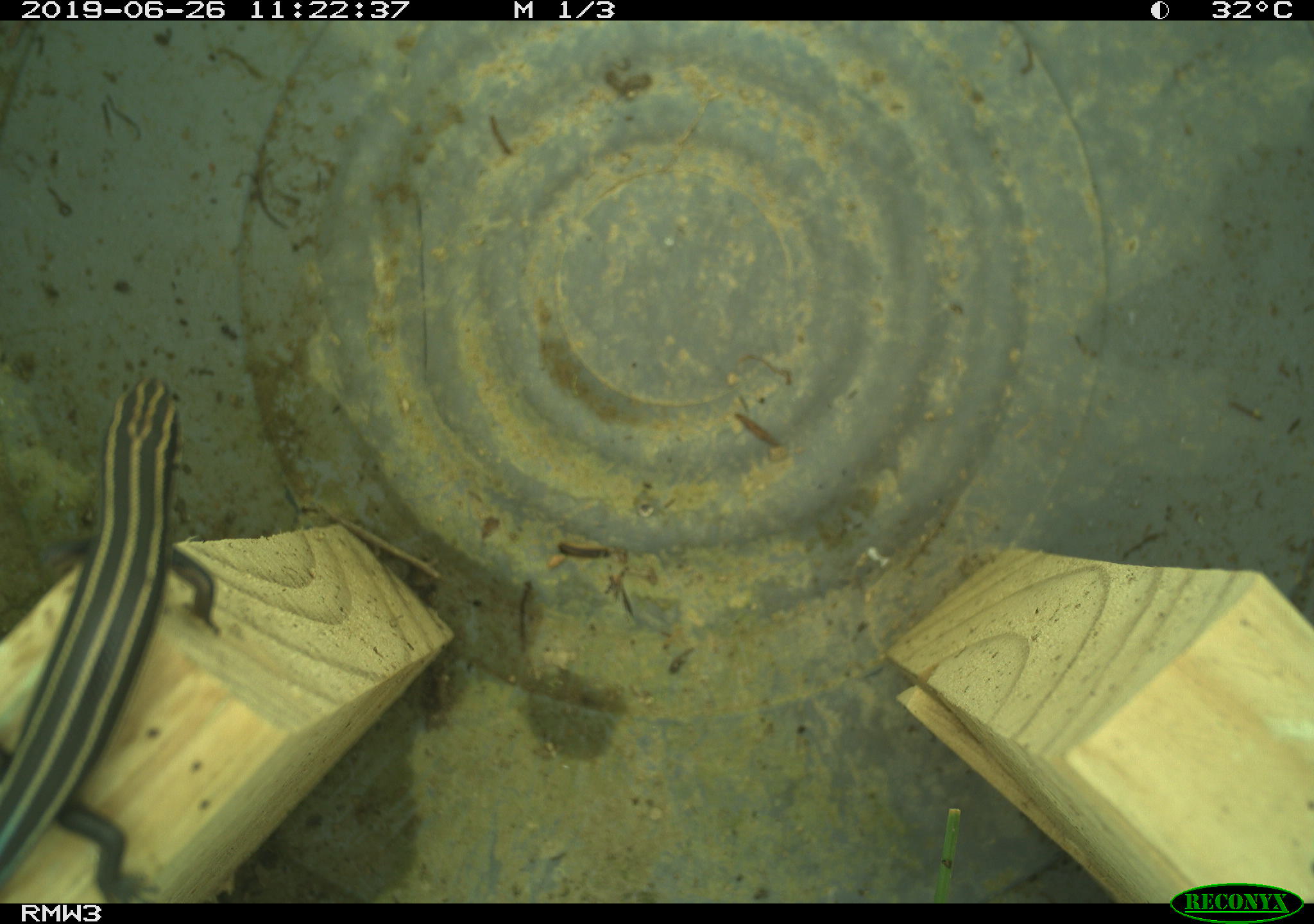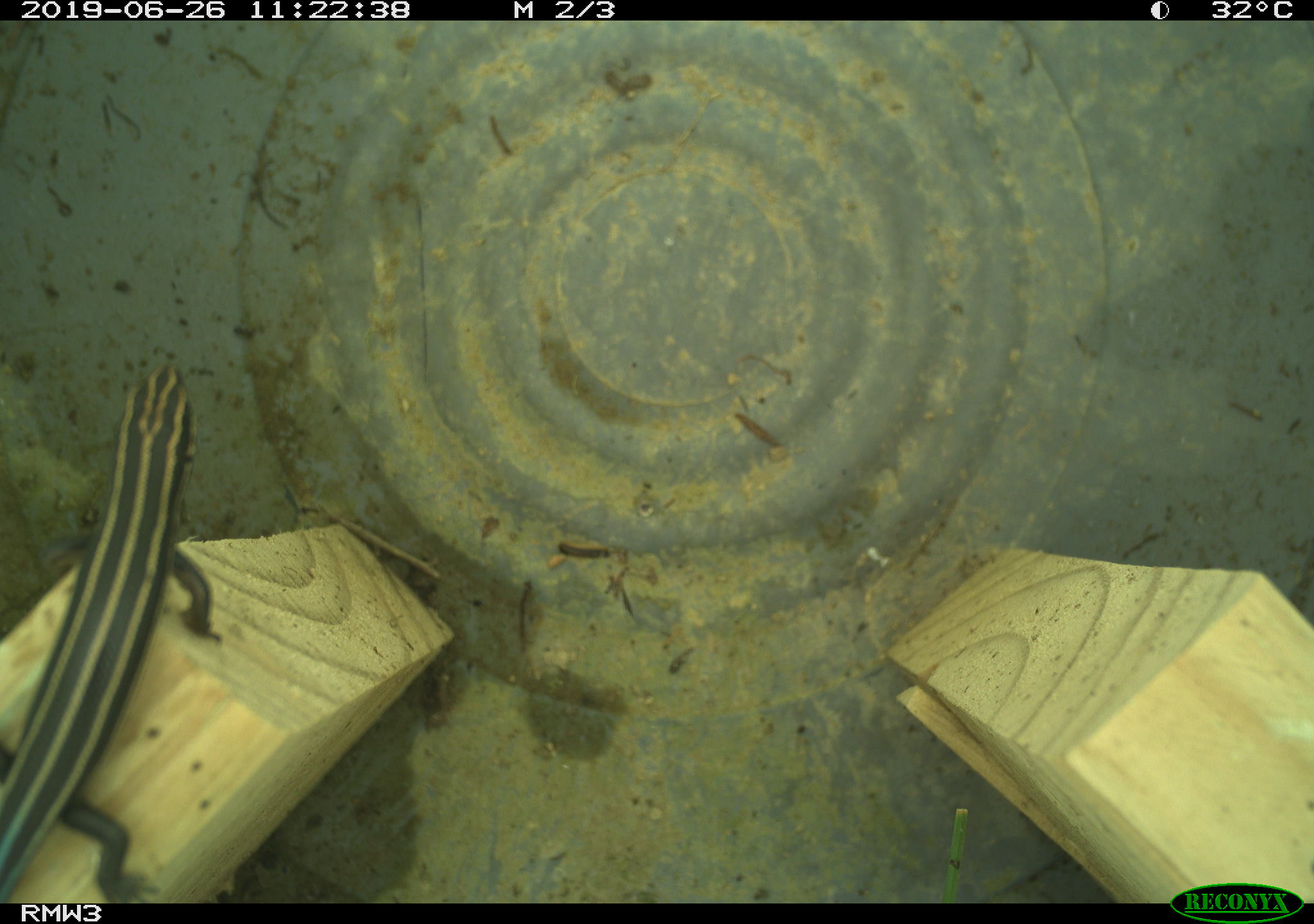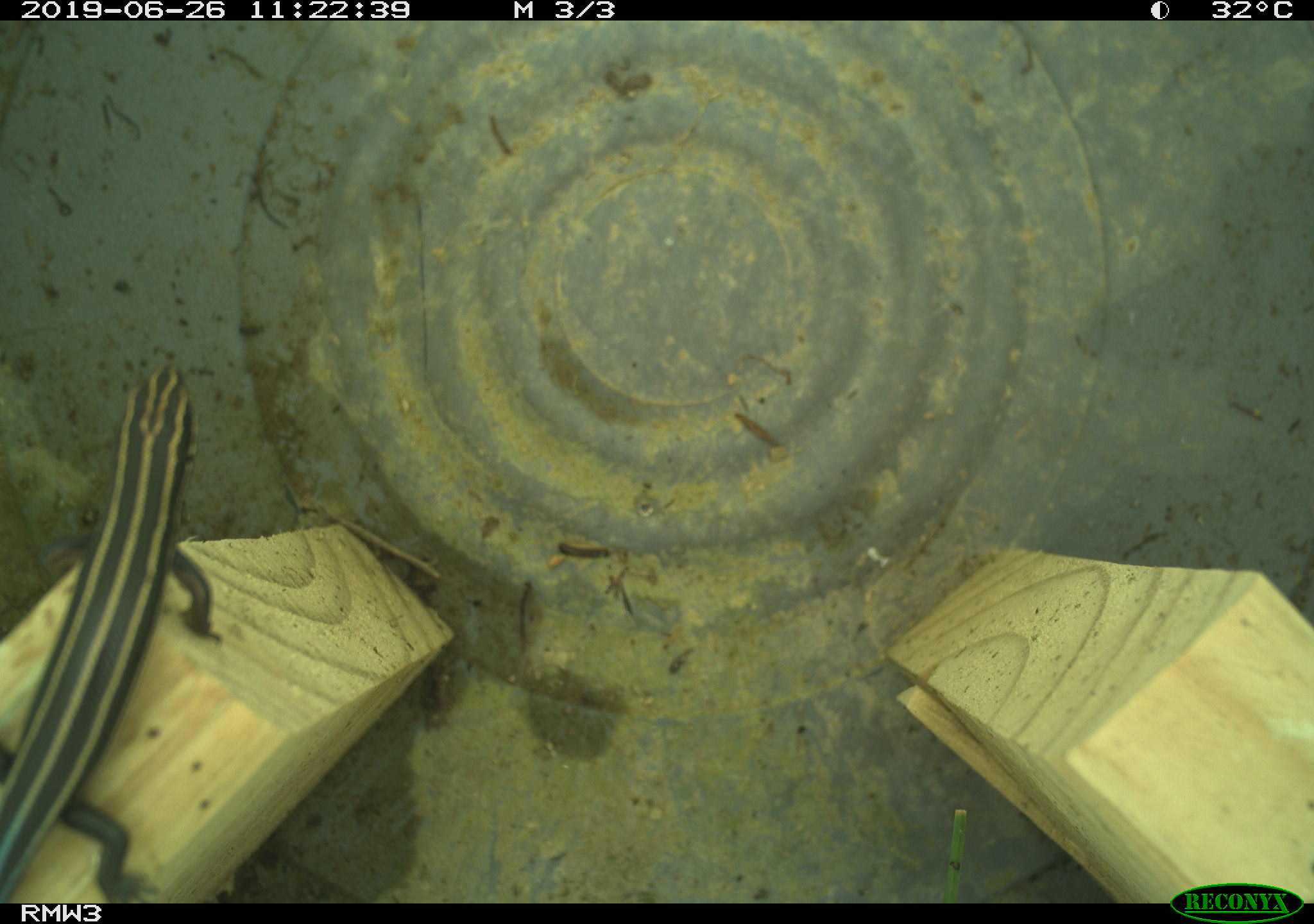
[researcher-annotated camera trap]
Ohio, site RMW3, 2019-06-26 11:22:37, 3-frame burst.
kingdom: Animalia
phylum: Chordata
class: Reptilia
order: Squamata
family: Scincidae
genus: Plestiodon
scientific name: Plestiodon fasciatus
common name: common five-lined skink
Common five-lined skink (Plestiodon fasciatus).